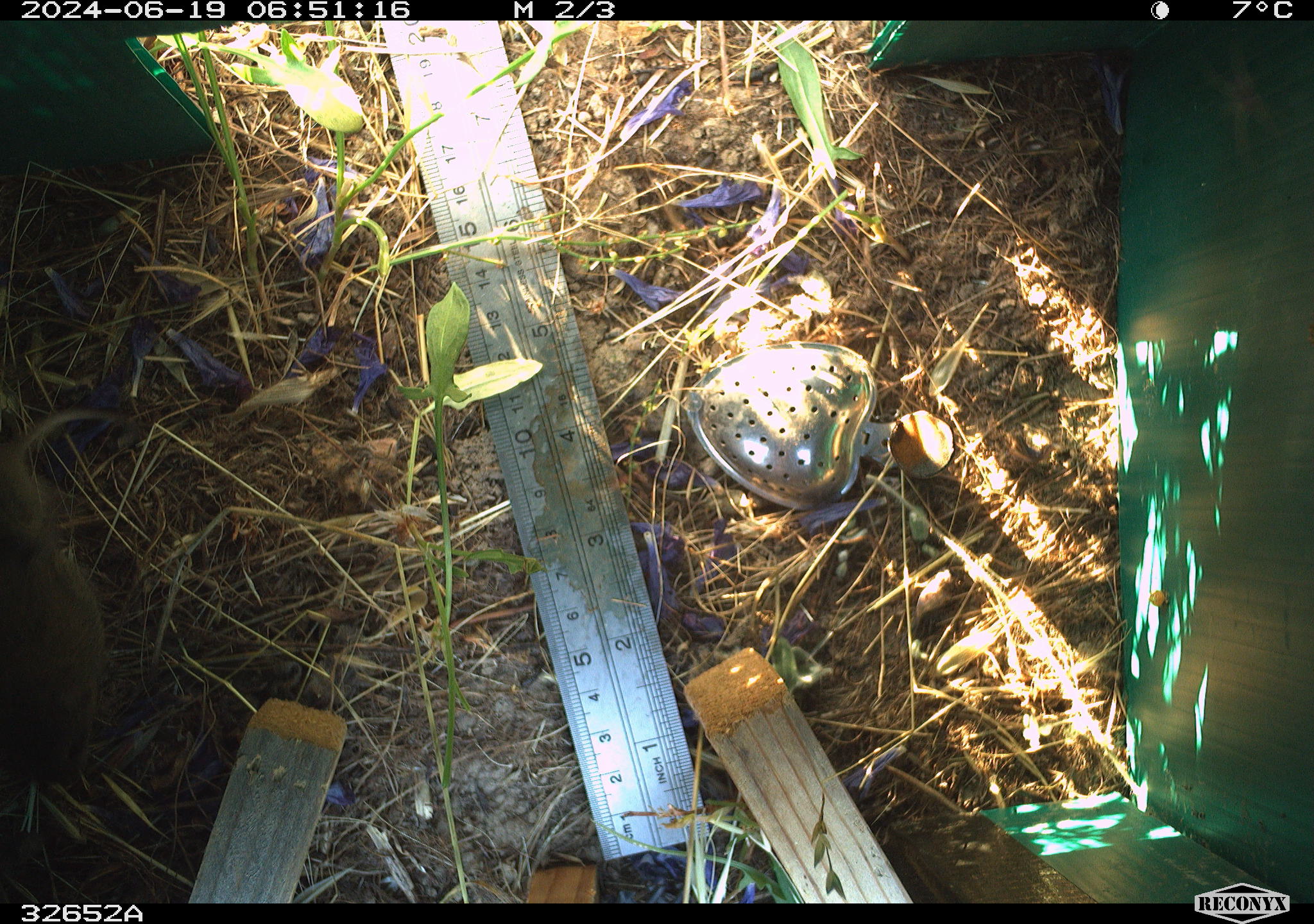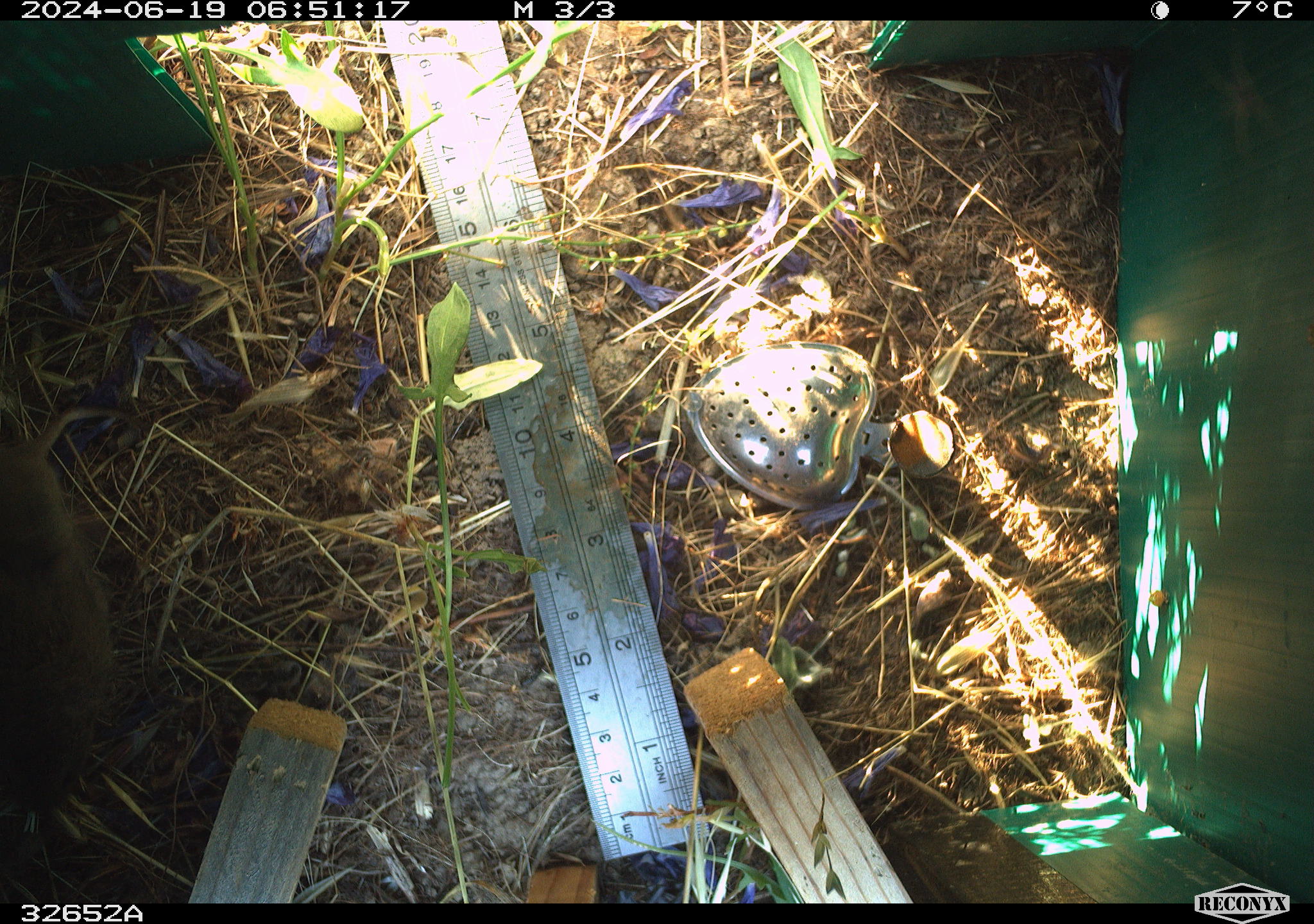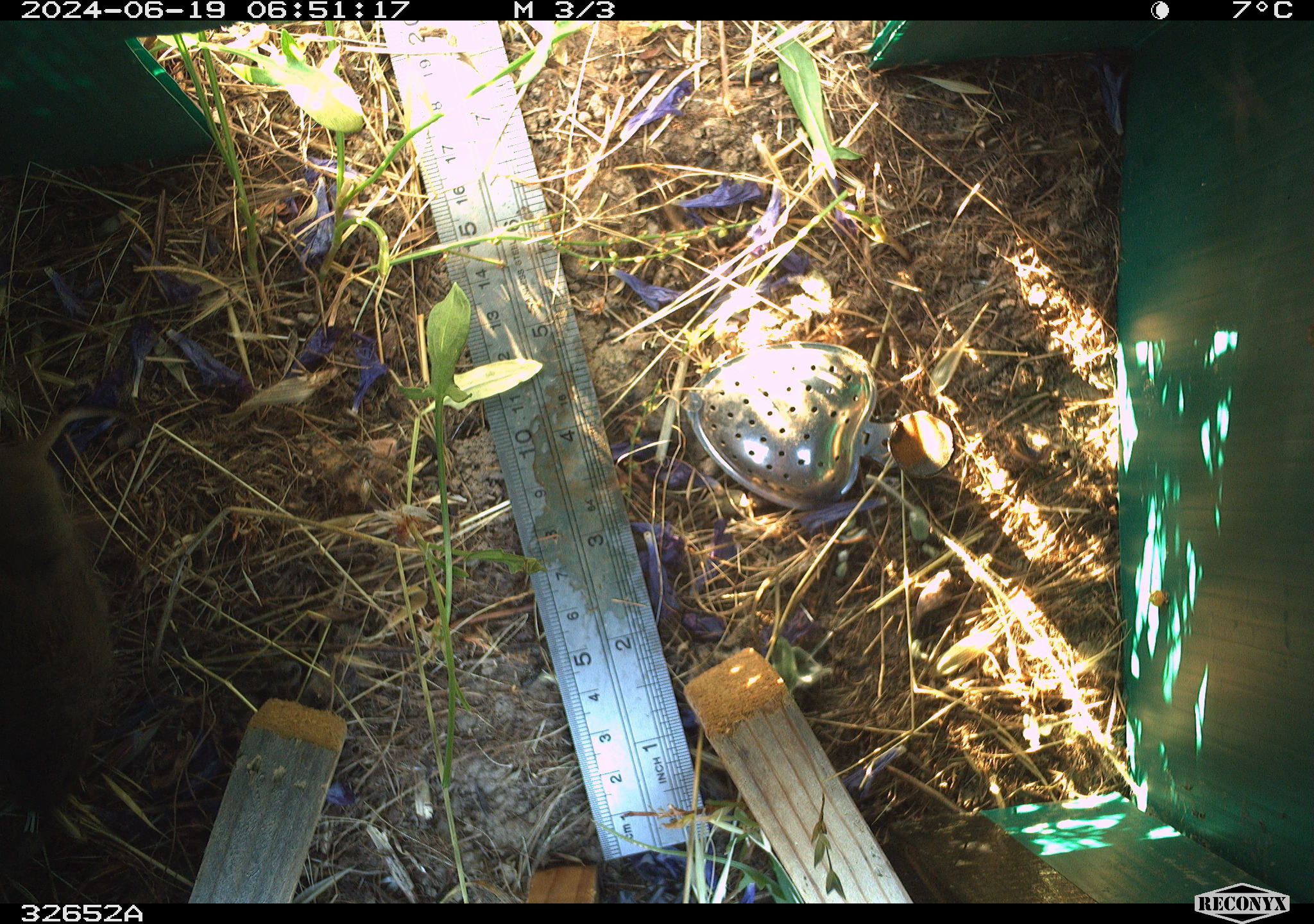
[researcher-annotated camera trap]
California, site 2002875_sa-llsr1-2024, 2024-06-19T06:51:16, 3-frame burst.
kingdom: Animalia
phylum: Chordata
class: Mammalia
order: Rodentia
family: Cricetidae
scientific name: Arvicolinae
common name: voles, lemmings, and muskrats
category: arvicolinae subfamily